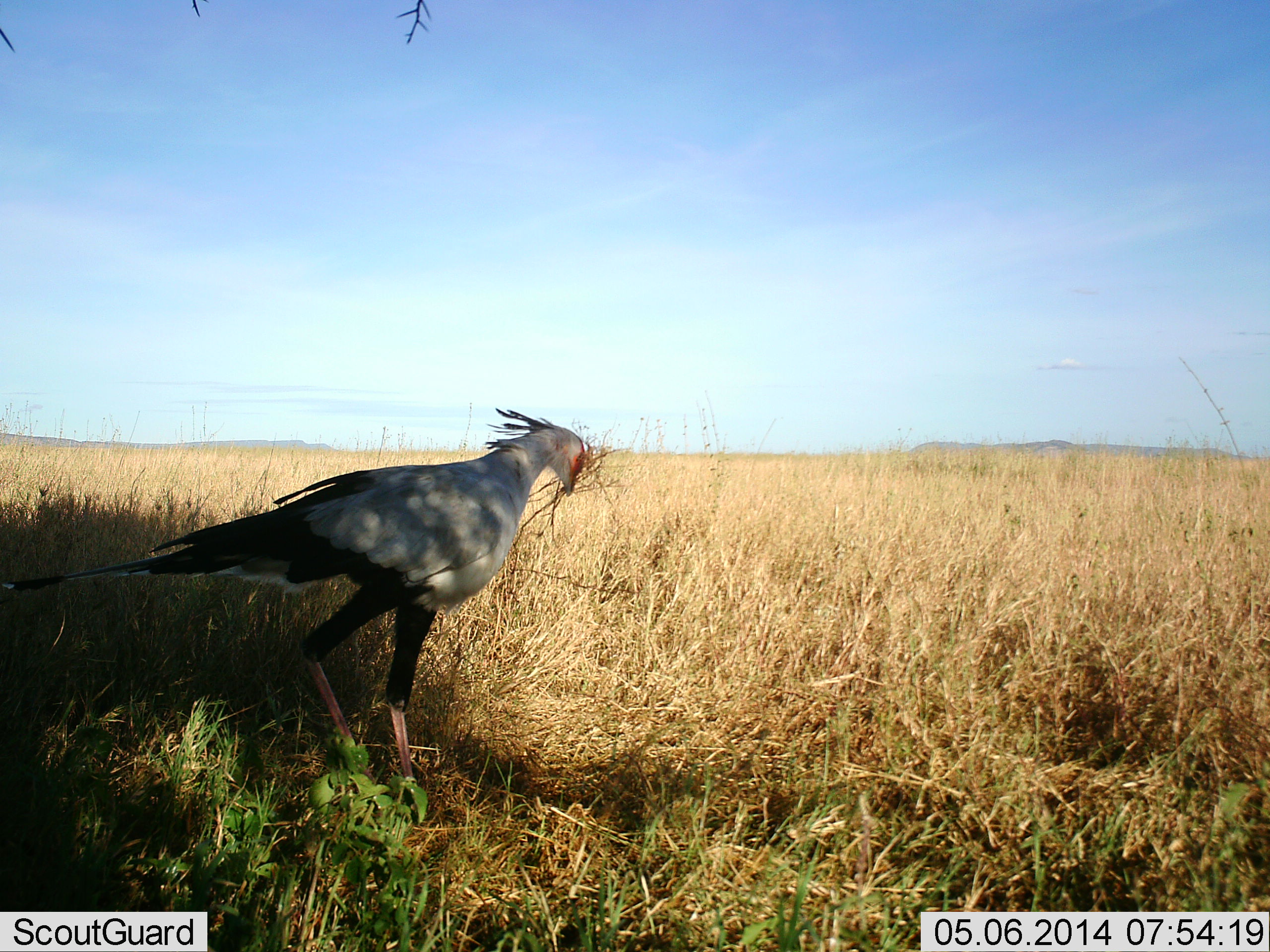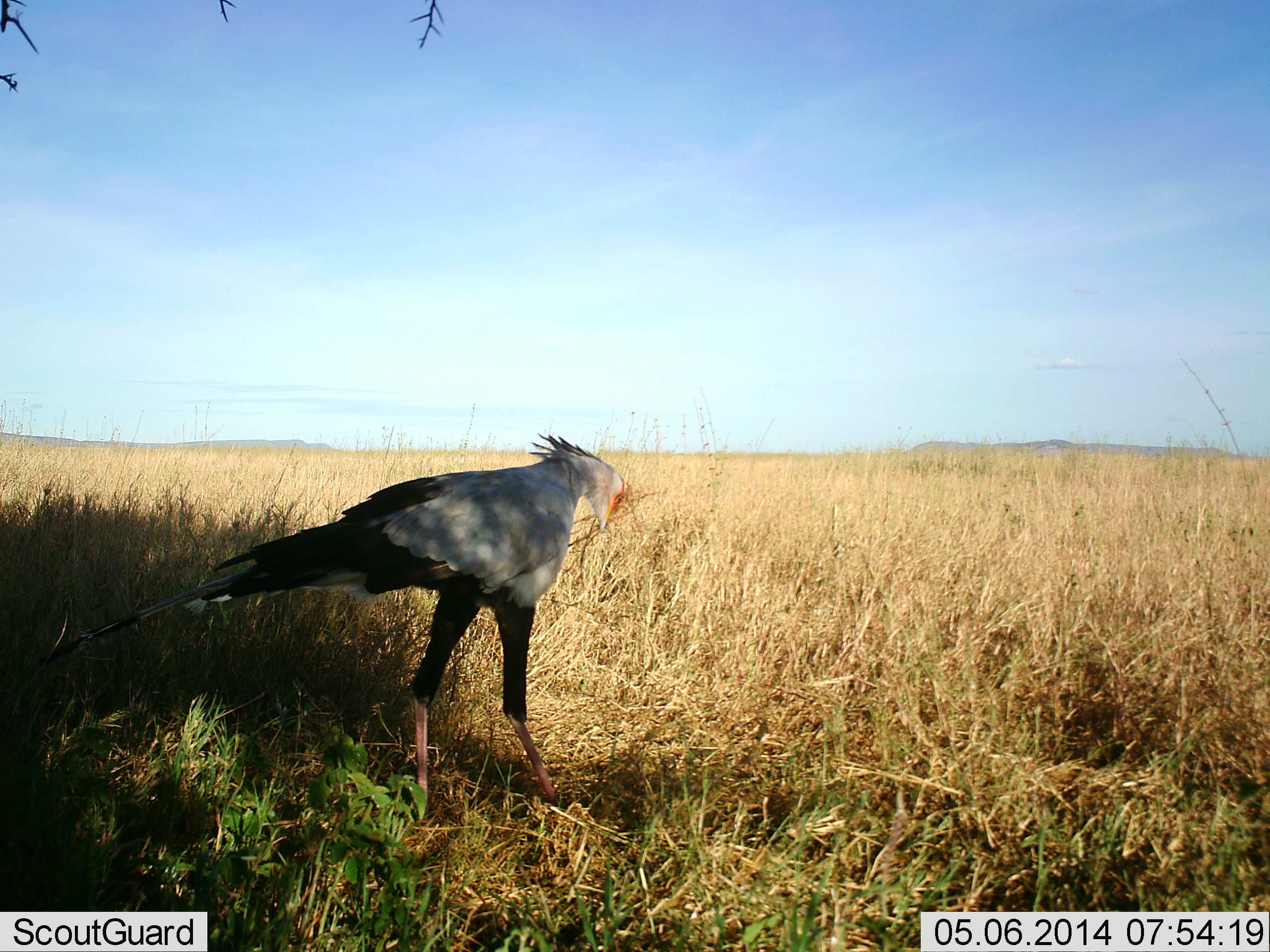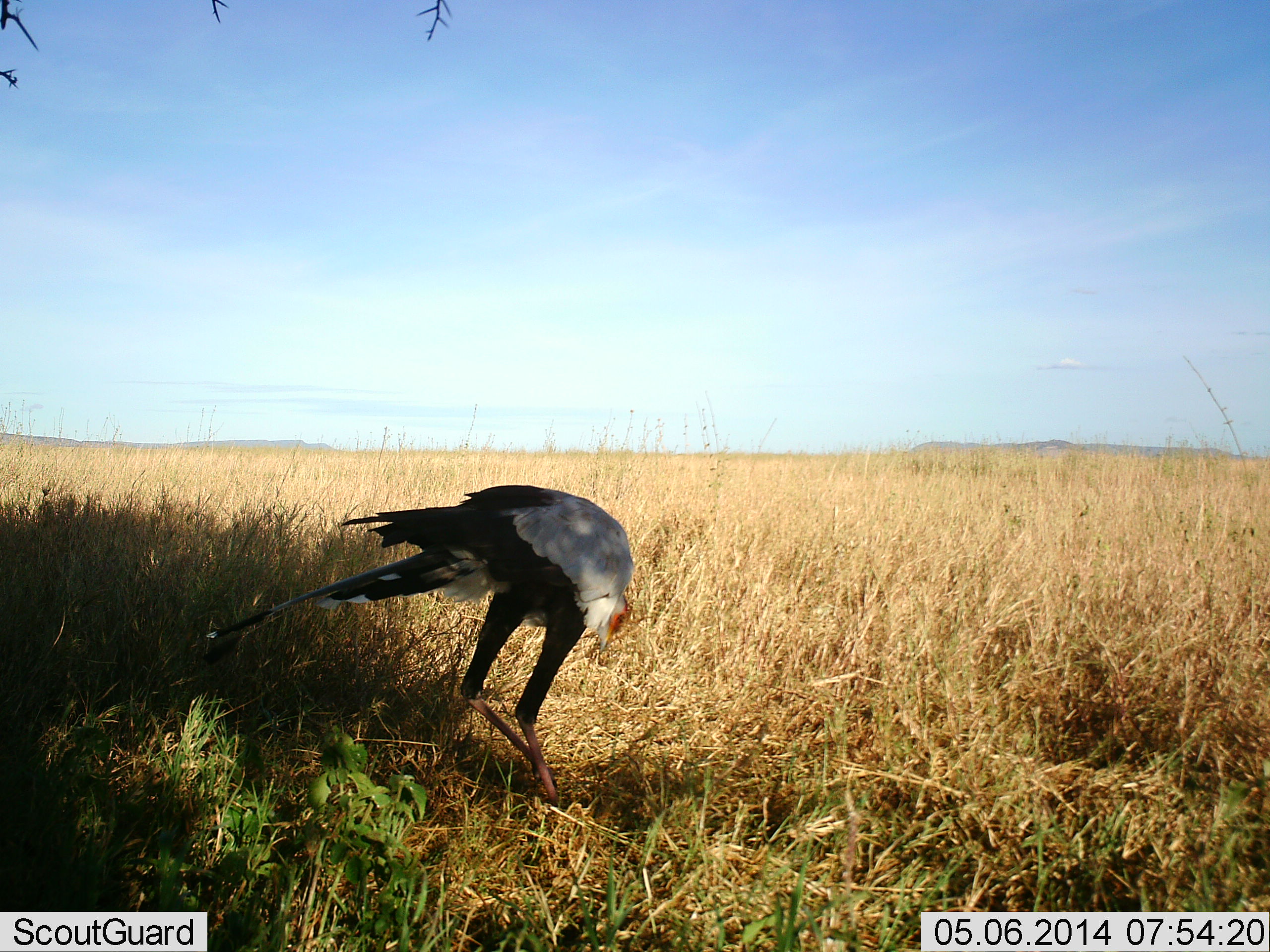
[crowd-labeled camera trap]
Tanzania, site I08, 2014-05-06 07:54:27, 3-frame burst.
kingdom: Animalia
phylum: Chordata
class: Aves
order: Accipitriformes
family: Sagittariidae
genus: Sagittarius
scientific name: Sagittarius serpentarius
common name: secretary bird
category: secretarybird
Secretarybird (secretary bird) (Sagittarius serpentarius), count 1. Behavior (volunteer vote fractions): standing 20%, resting 0%, moving 70%, interacting 20%. Young present (vote fraction): 0%. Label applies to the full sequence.